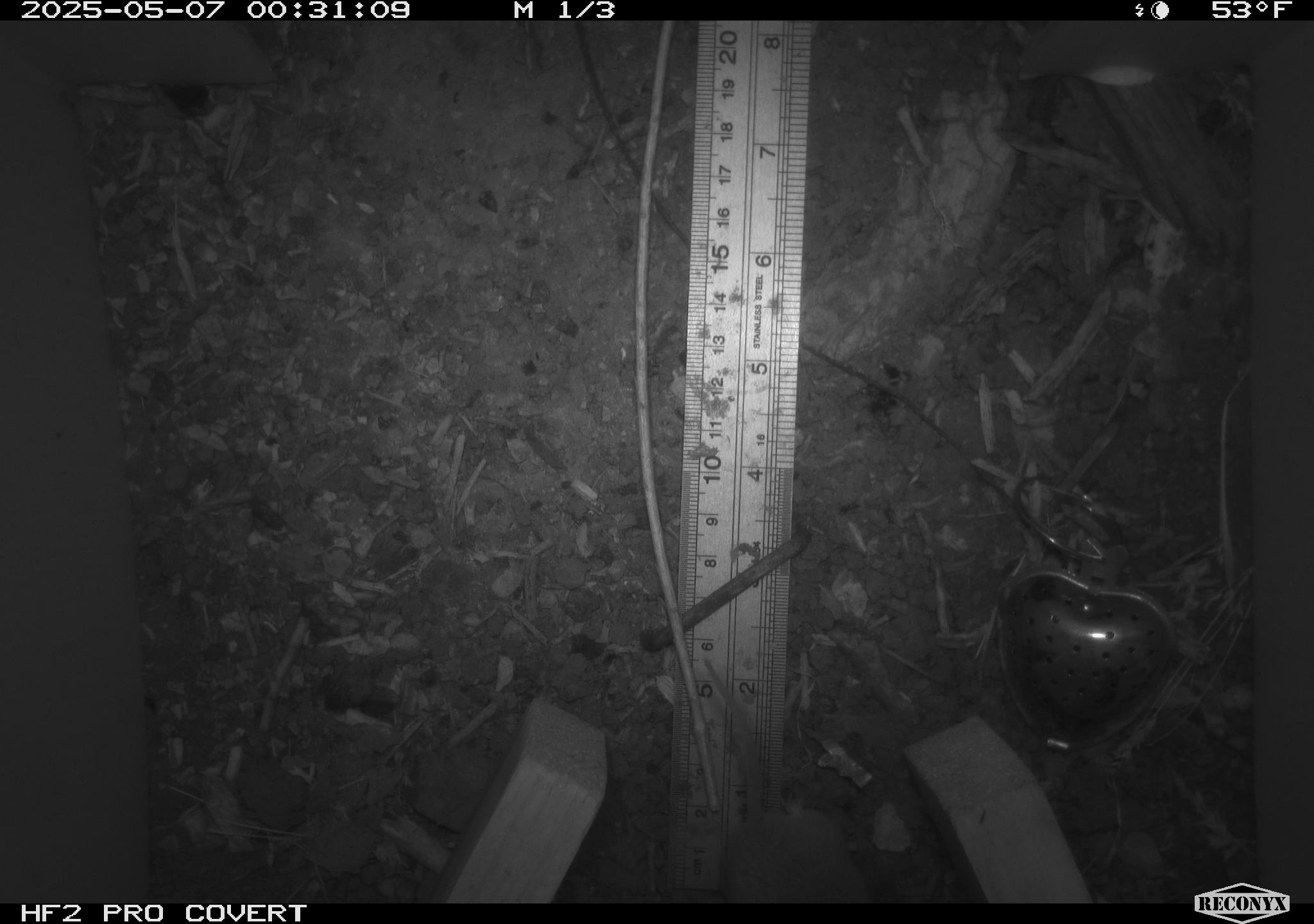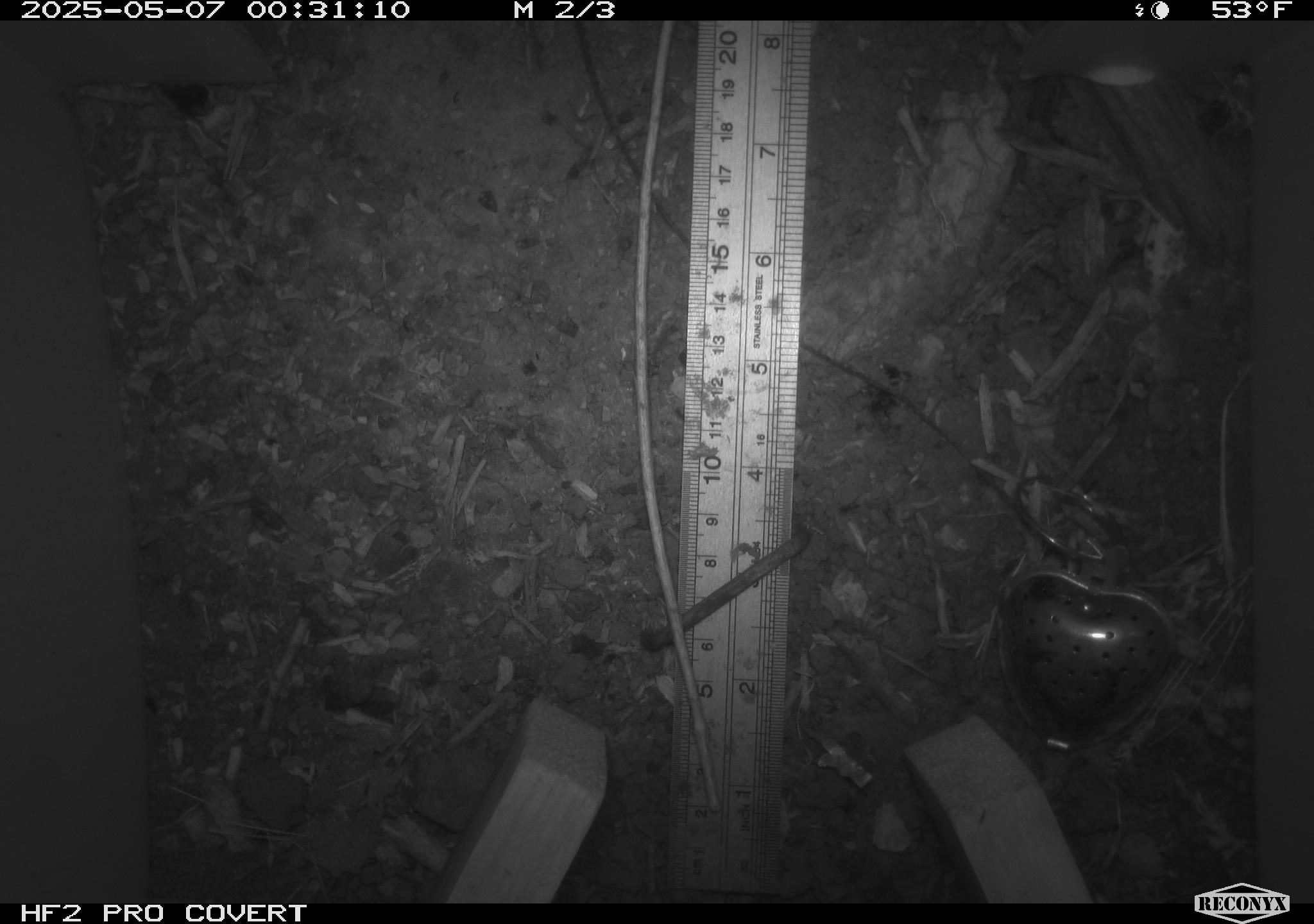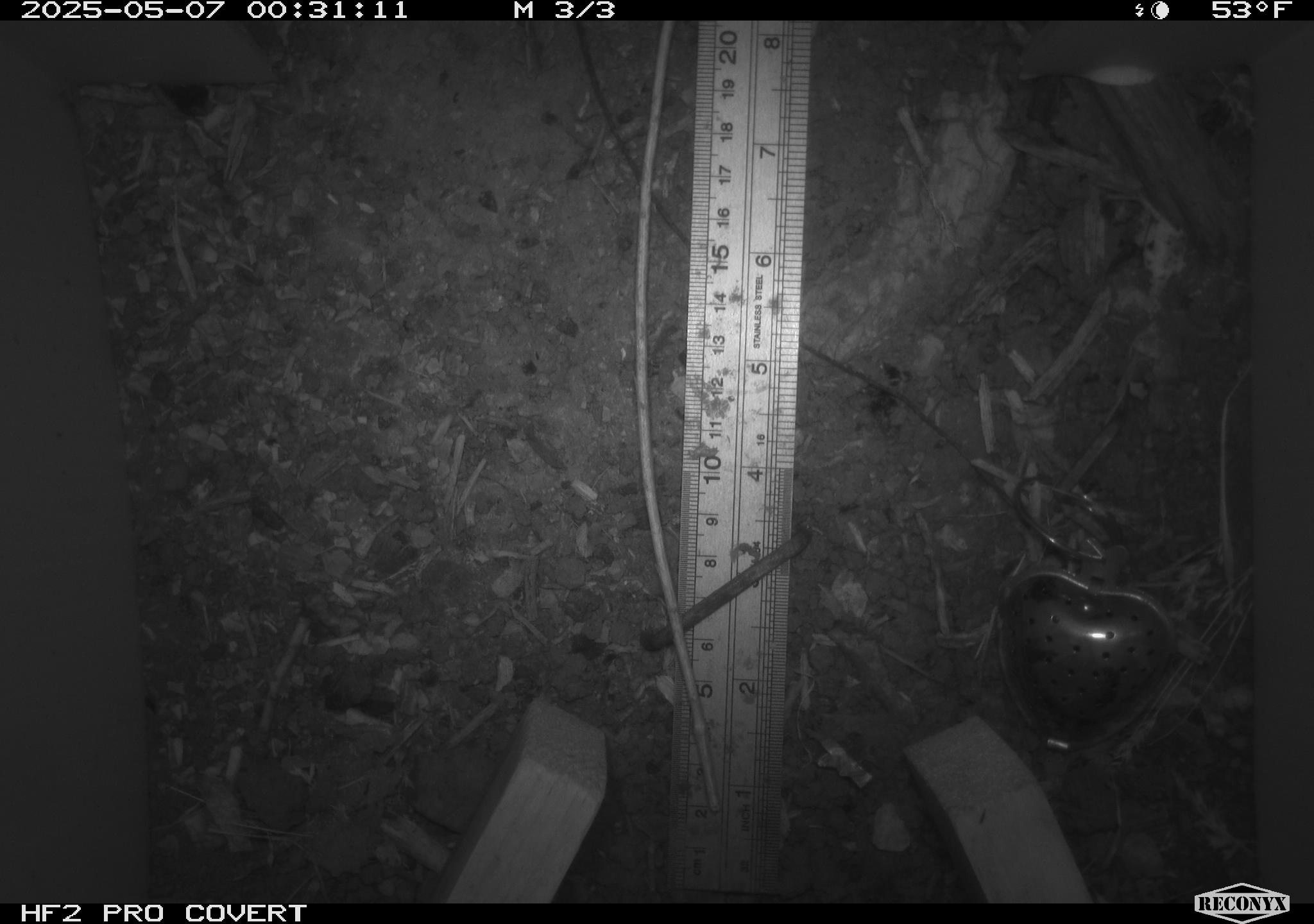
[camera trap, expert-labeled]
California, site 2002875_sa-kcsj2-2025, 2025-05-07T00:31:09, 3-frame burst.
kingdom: Animalia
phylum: Chordata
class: Mammalia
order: Rodentia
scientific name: Rodentia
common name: rodent